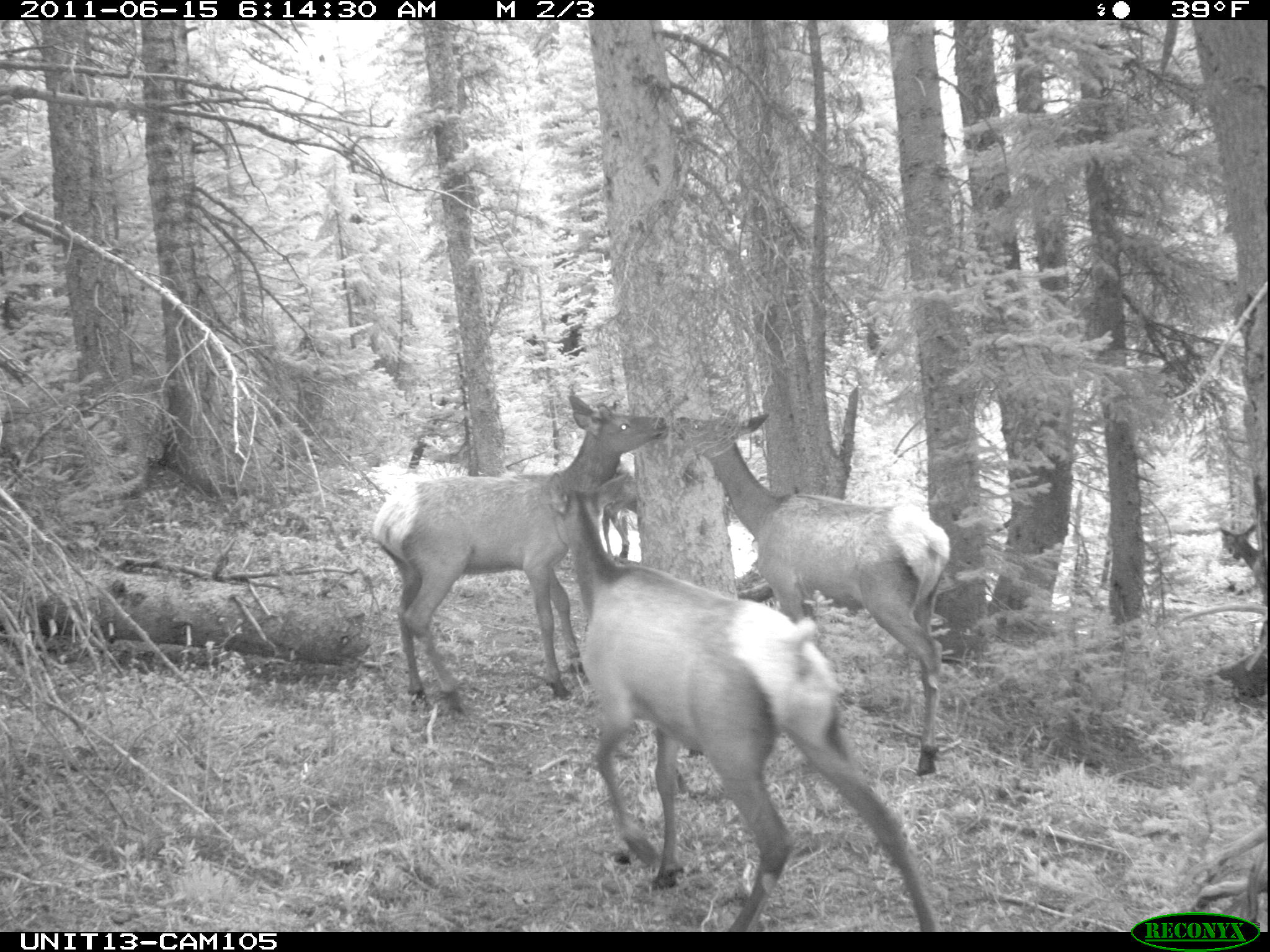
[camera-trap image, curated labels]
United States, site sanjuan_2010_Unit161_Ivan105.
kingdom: Animalia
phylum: Chordata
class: Mammalia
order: Artiodactyla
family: Cervidae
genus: Cervus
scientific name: Cervus elaphus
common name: red deer